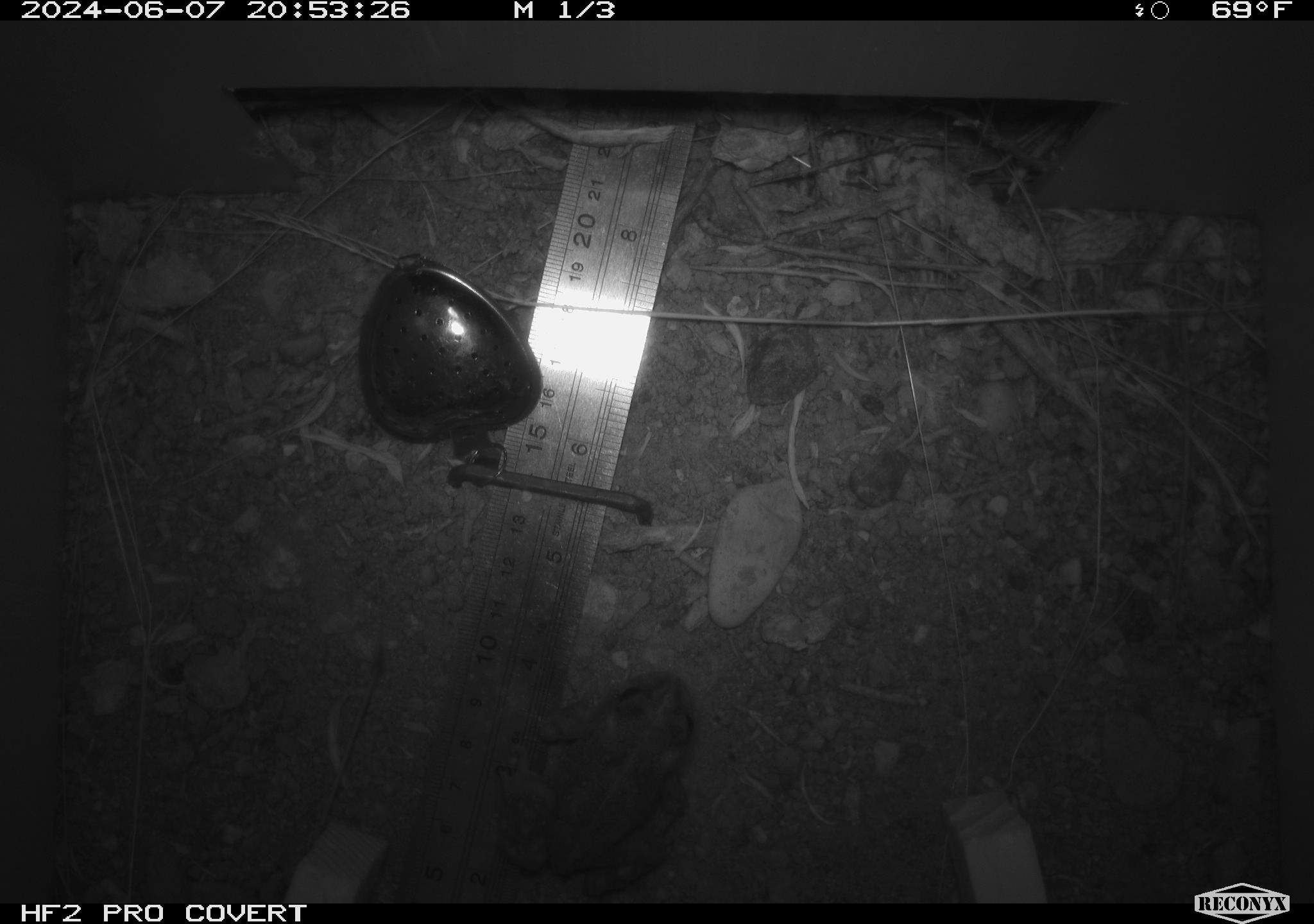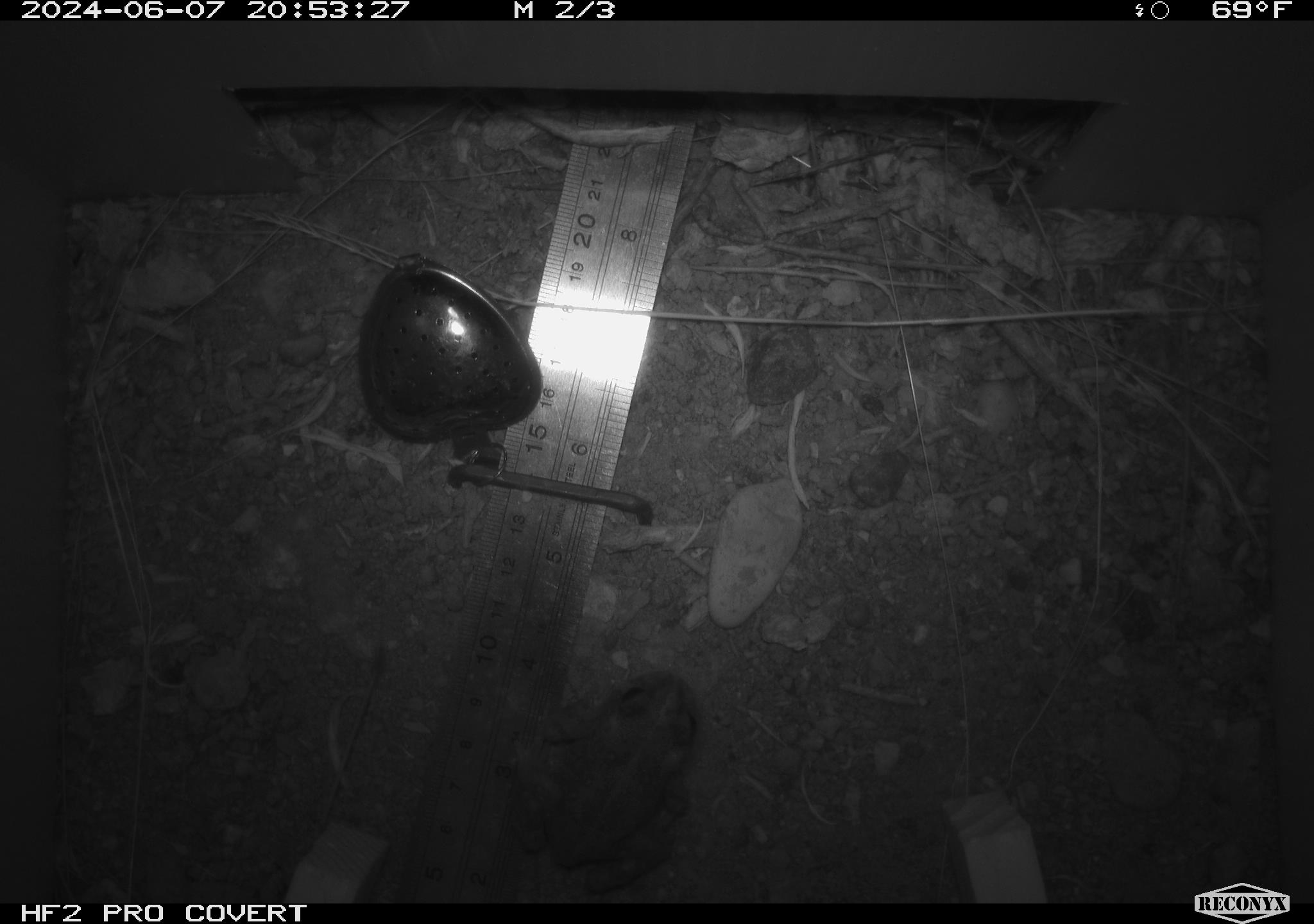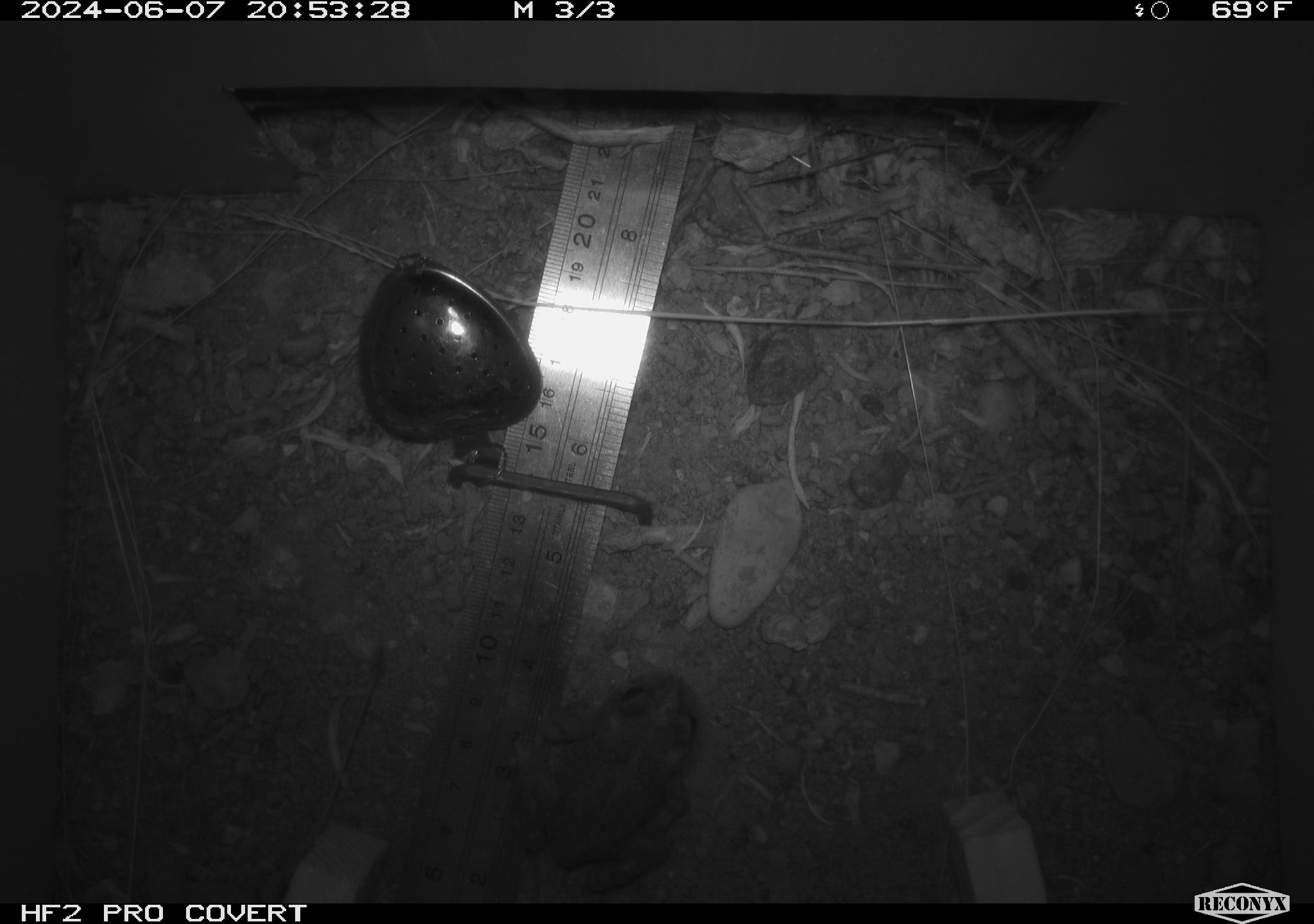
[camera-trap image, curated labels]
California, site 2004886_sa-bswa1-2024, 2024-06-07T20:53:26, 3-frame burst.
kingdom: Animalia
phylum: Chordata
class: Amphibia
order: Anura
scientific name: Anura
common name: frogs